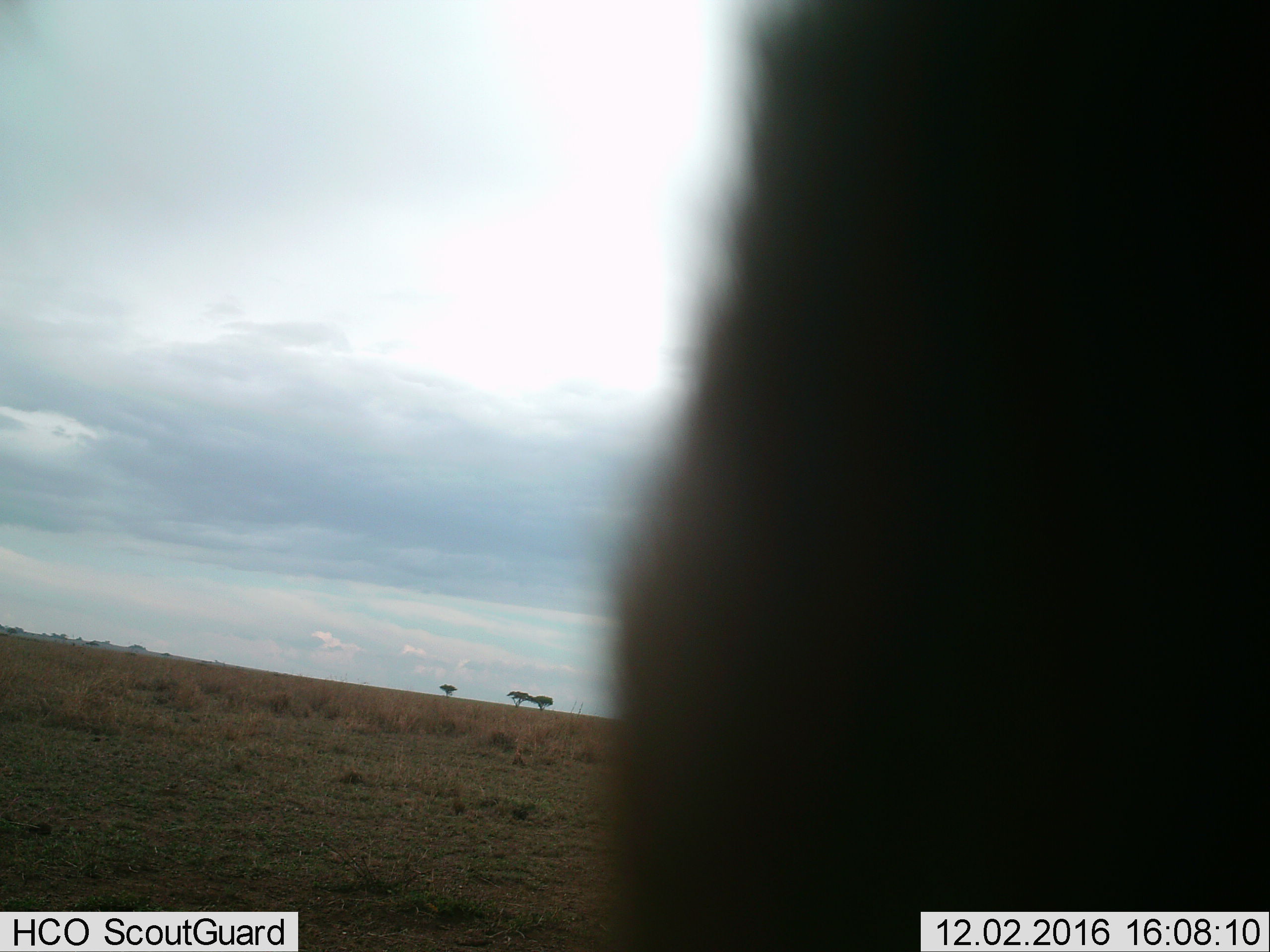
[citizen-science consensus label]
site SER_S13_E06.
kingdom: Animalia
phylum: Chordata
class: Mammalia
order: Artiodactyla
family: Bovidae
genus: Connochaetes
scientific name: Connochaetes taurinus taurinus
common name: blue wildebeest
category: wildebeestblue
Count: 1.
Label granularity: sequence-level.